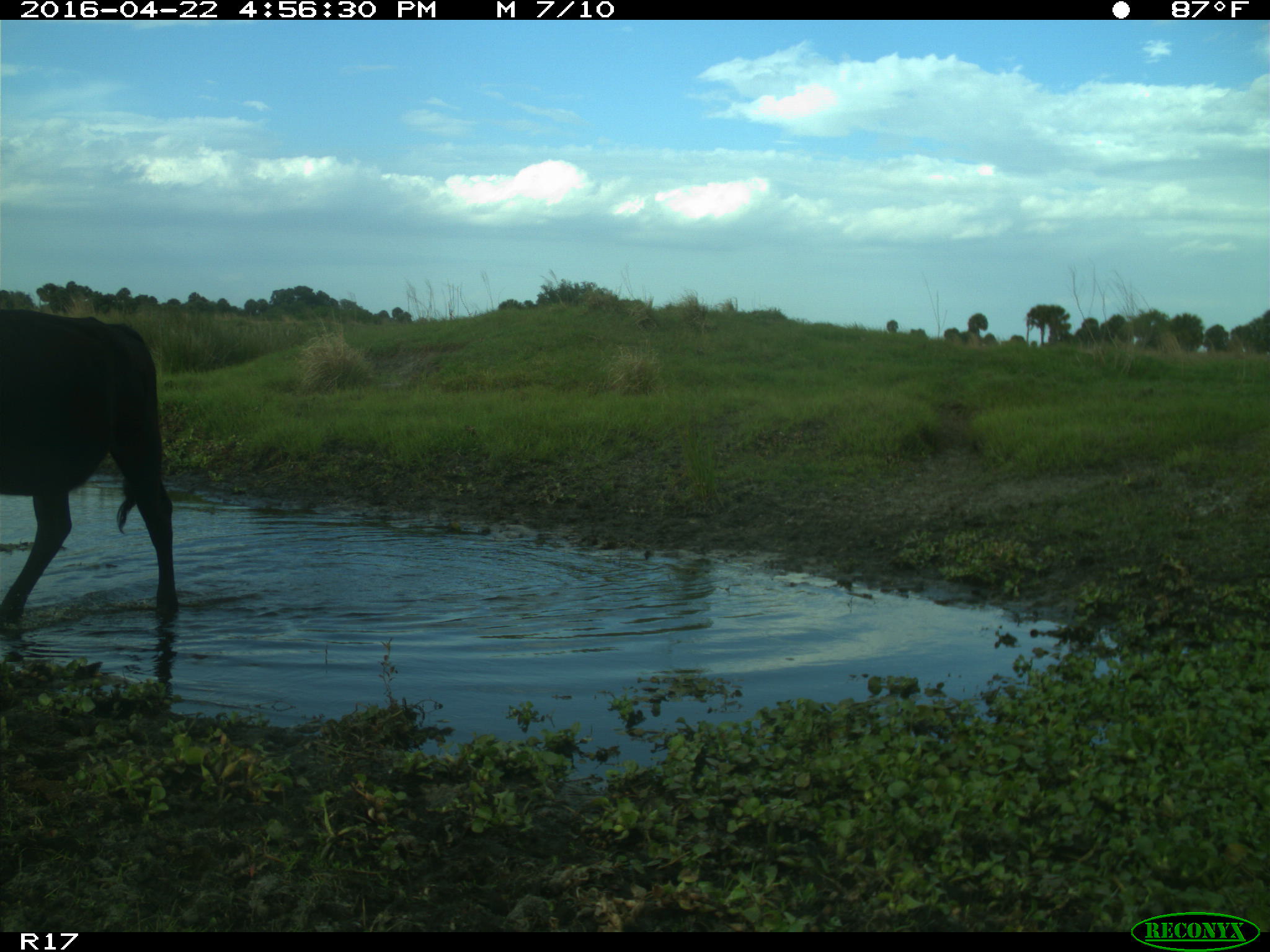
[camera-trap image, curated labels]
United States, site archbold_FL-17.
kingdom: Animalia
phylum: Chordata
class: Mammalia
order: Artiodactyla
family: Bovidae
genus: Bos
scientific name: Bos taurus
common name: domestic cow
Bos taurus (domestic cow).